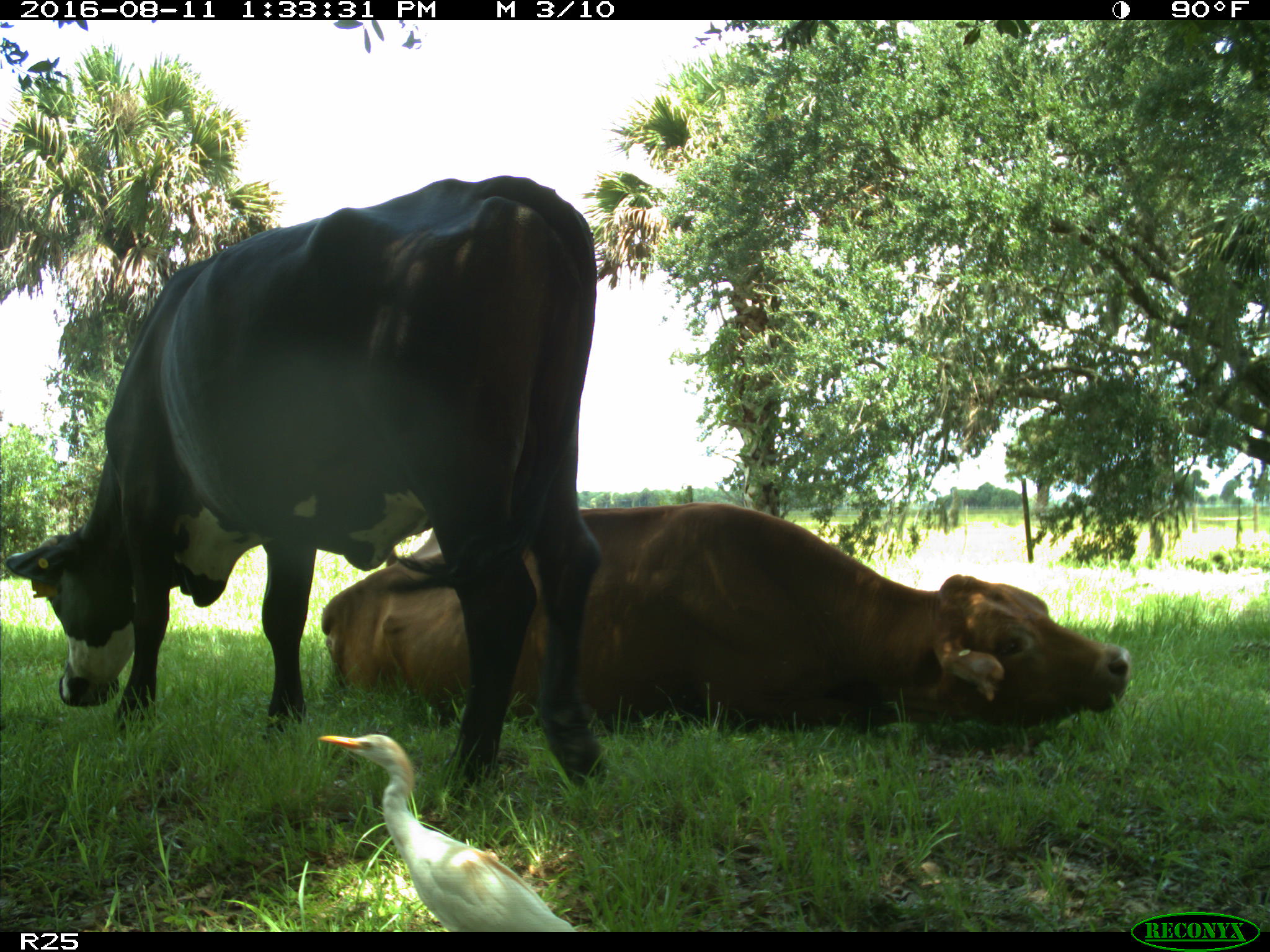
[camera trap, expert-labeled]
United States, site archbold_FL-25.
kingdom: Animalia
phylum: Chordata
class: Mammalia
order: Artiodactyla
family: Bovidae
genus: Bos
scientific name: Bos taurus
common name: domestic cow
Bos taurus (domestic cow).